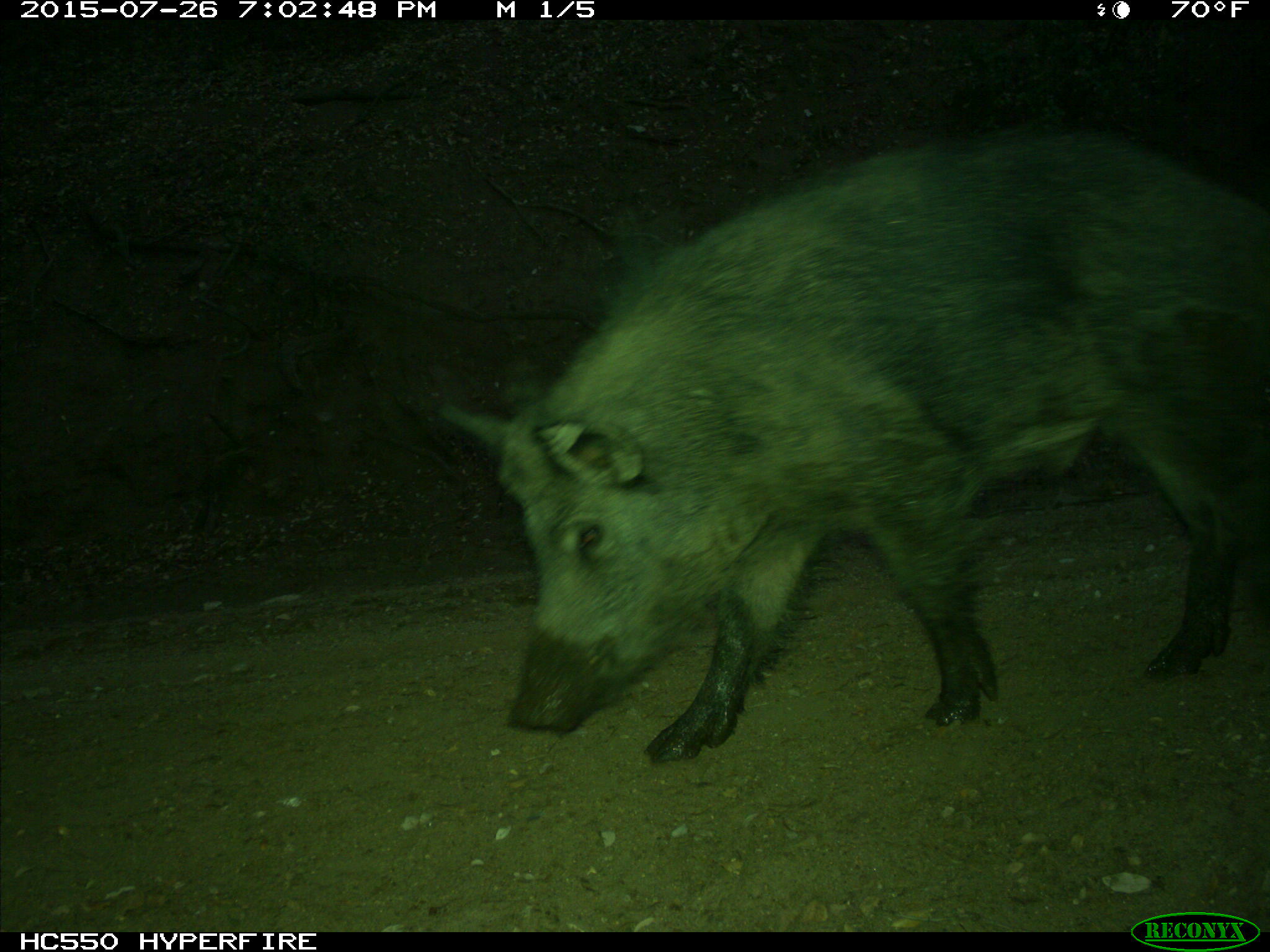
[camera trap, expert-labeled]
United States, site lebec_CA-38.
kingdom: Animalia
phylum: Chordata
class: Mammalia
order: Artiodactyla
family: Suidae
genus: Sus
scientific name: Sus scrofa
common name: wild boar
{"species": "Sus scrofa (wild boar)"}